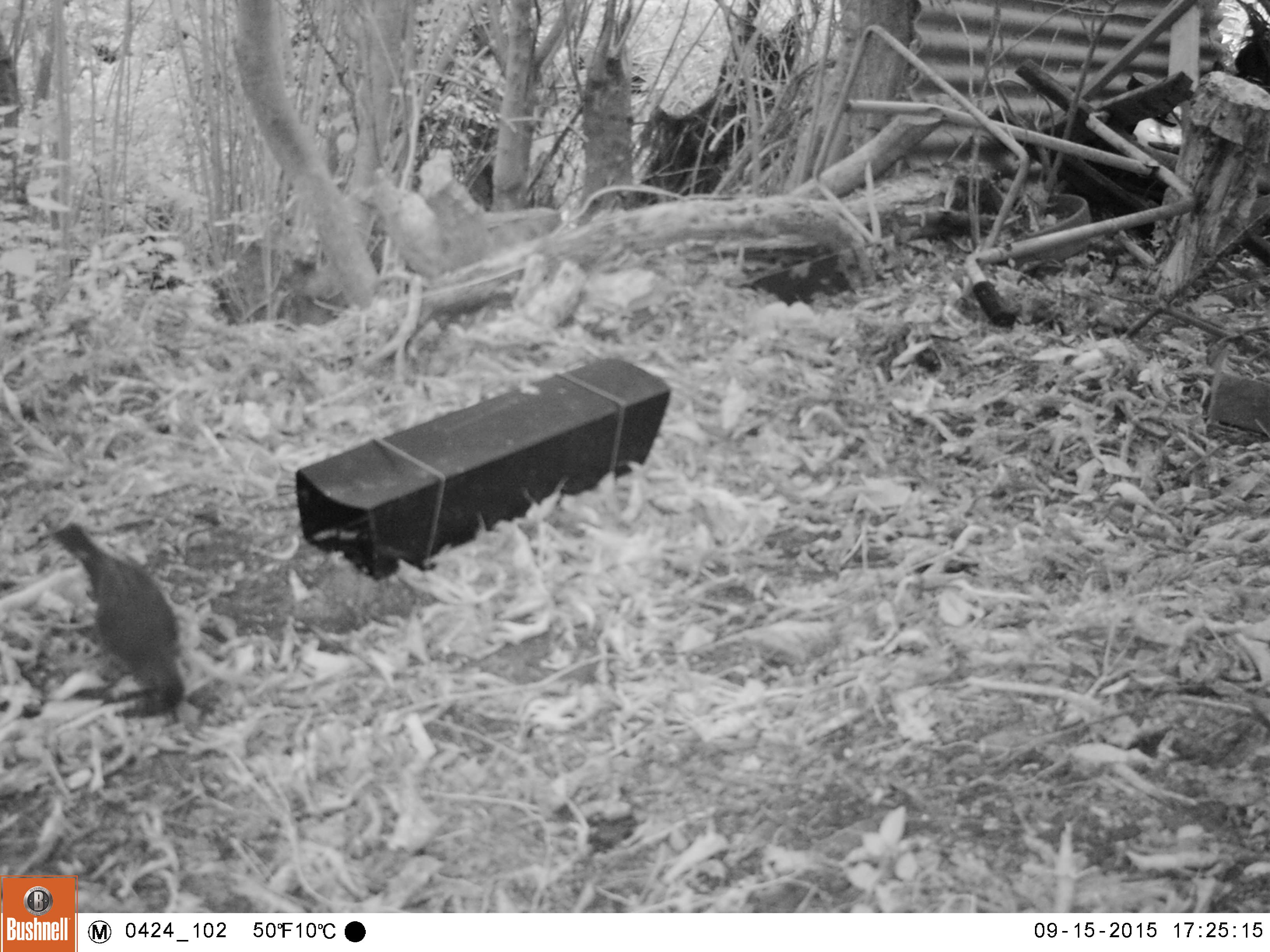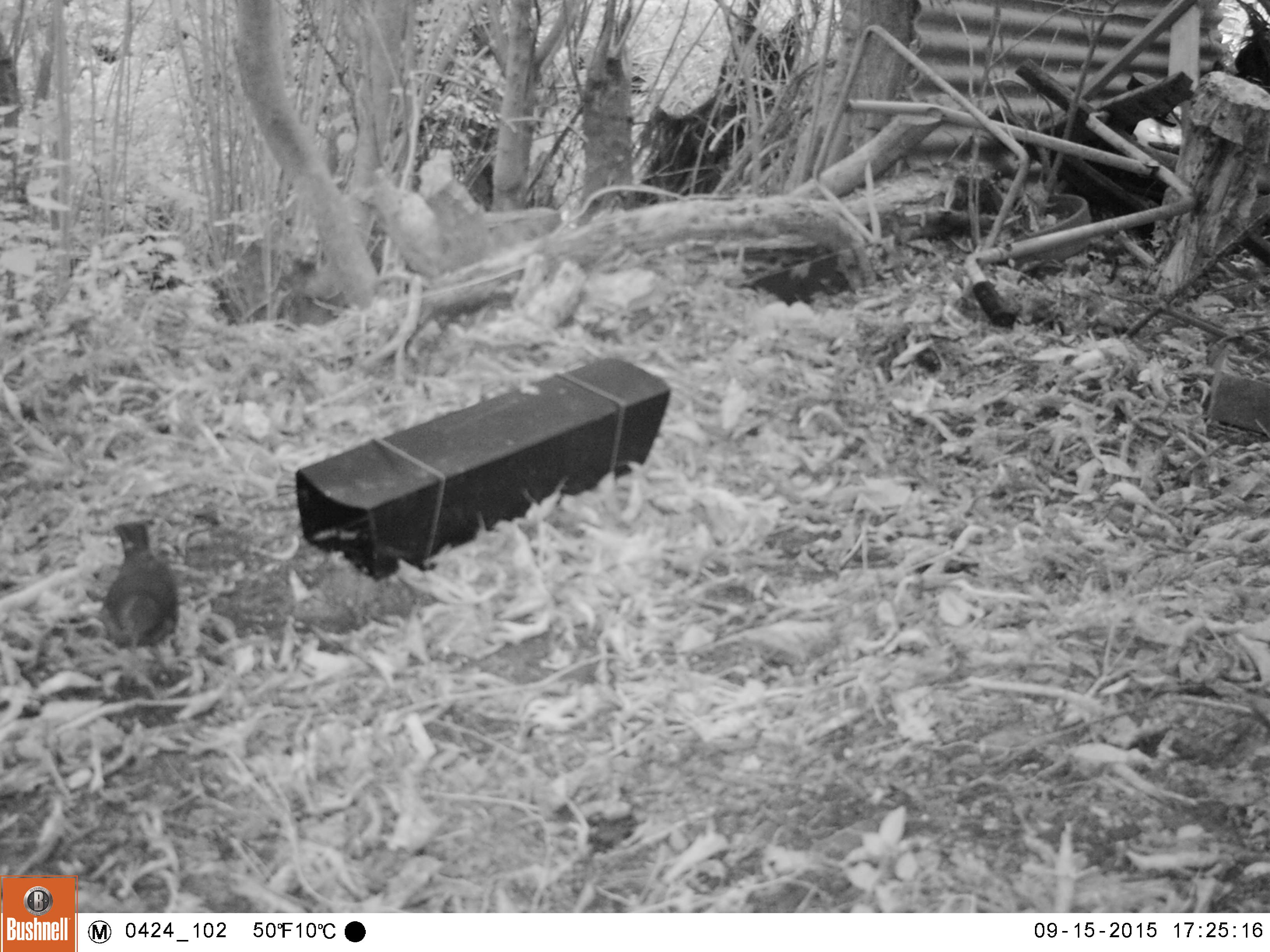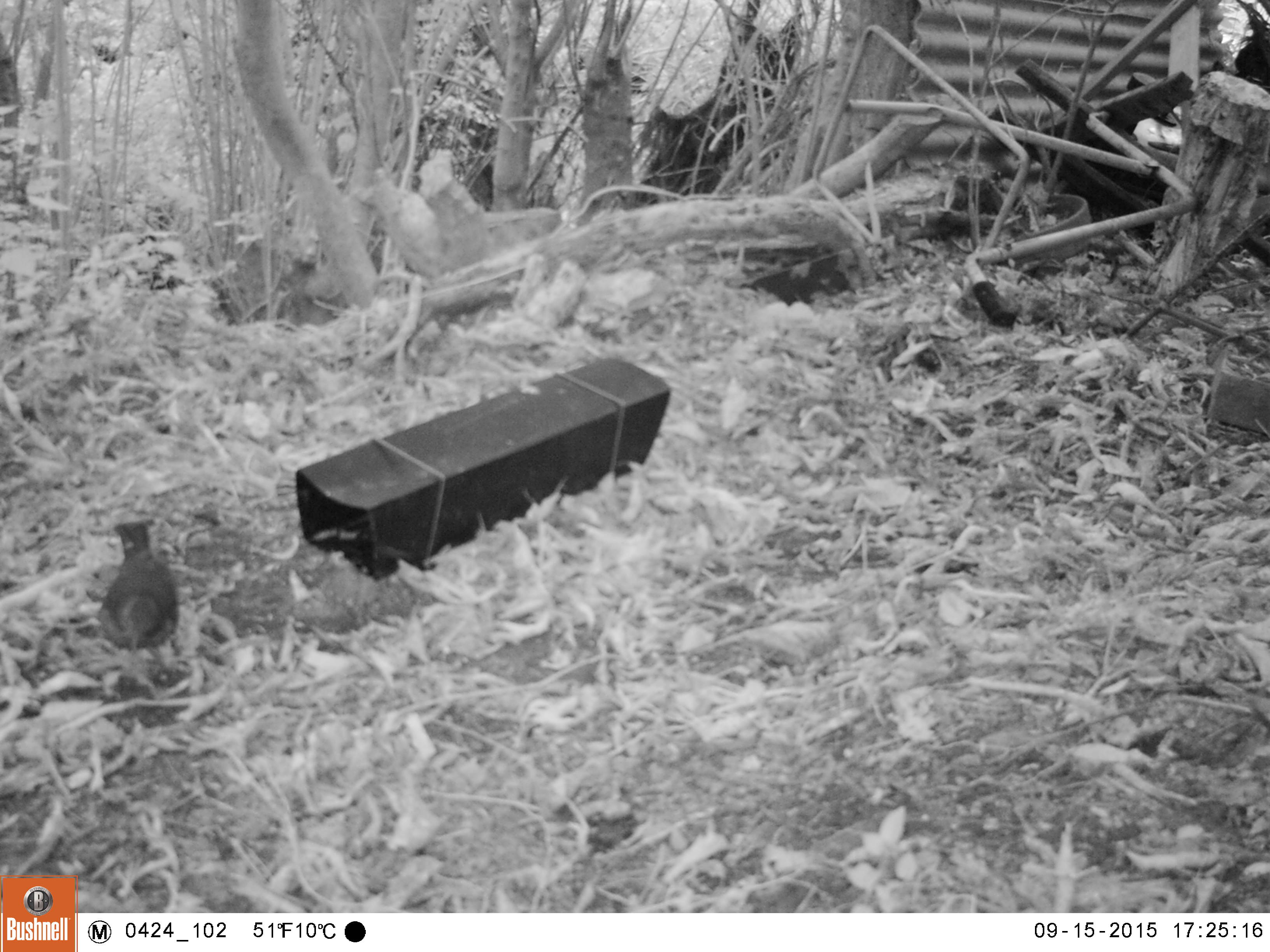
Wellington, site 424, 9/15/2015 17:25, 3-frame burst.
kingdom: Animalia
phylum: Chordata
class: Aves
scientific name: Aves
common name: bird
Bird (Aves).